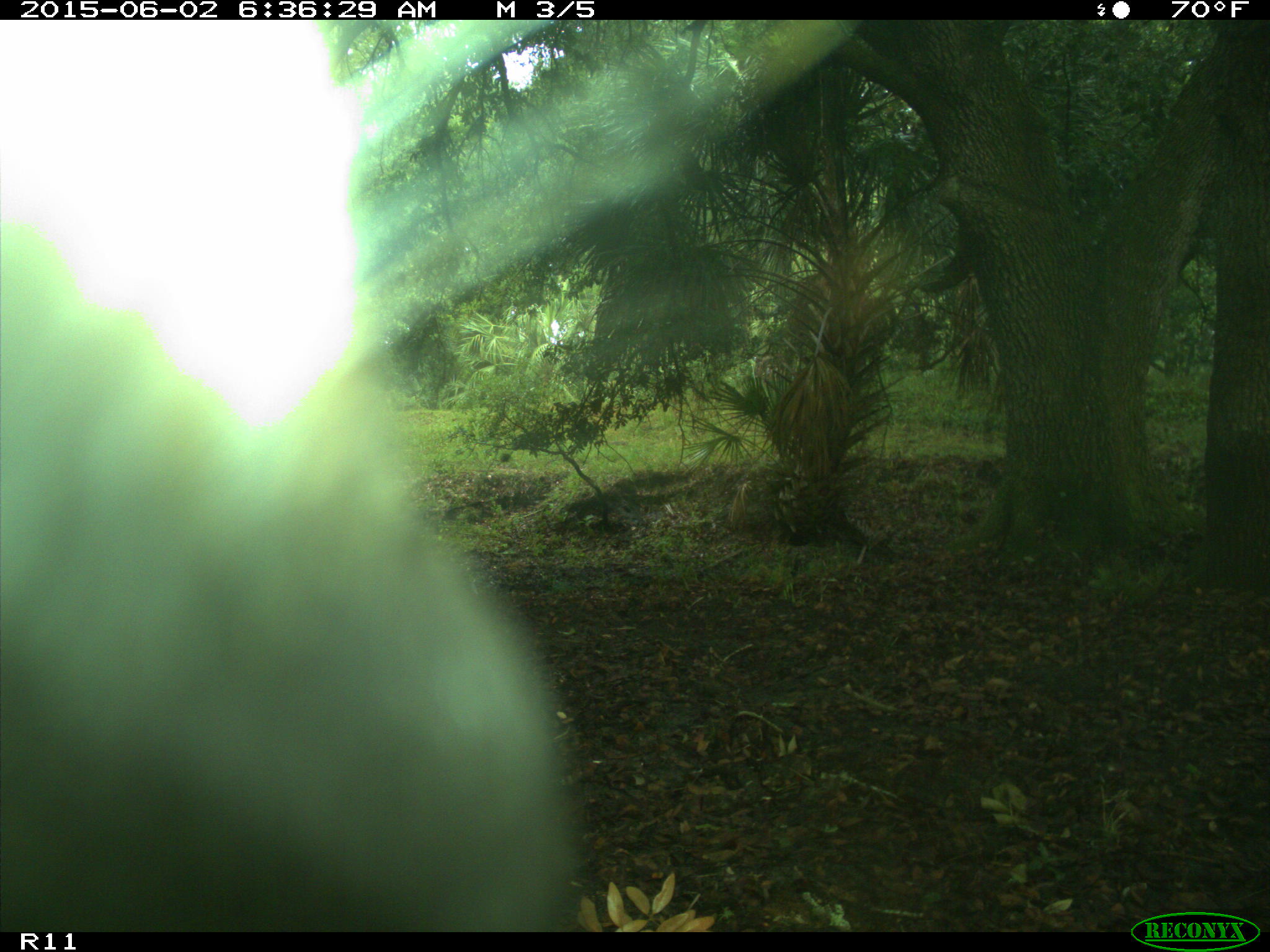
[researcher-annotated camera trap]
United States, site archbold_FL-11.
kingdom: Animalia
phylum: Chordata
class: Mammalia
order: Artiodactyla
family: Bovidae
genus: Bos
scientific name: Bos taurus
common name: domestic cow